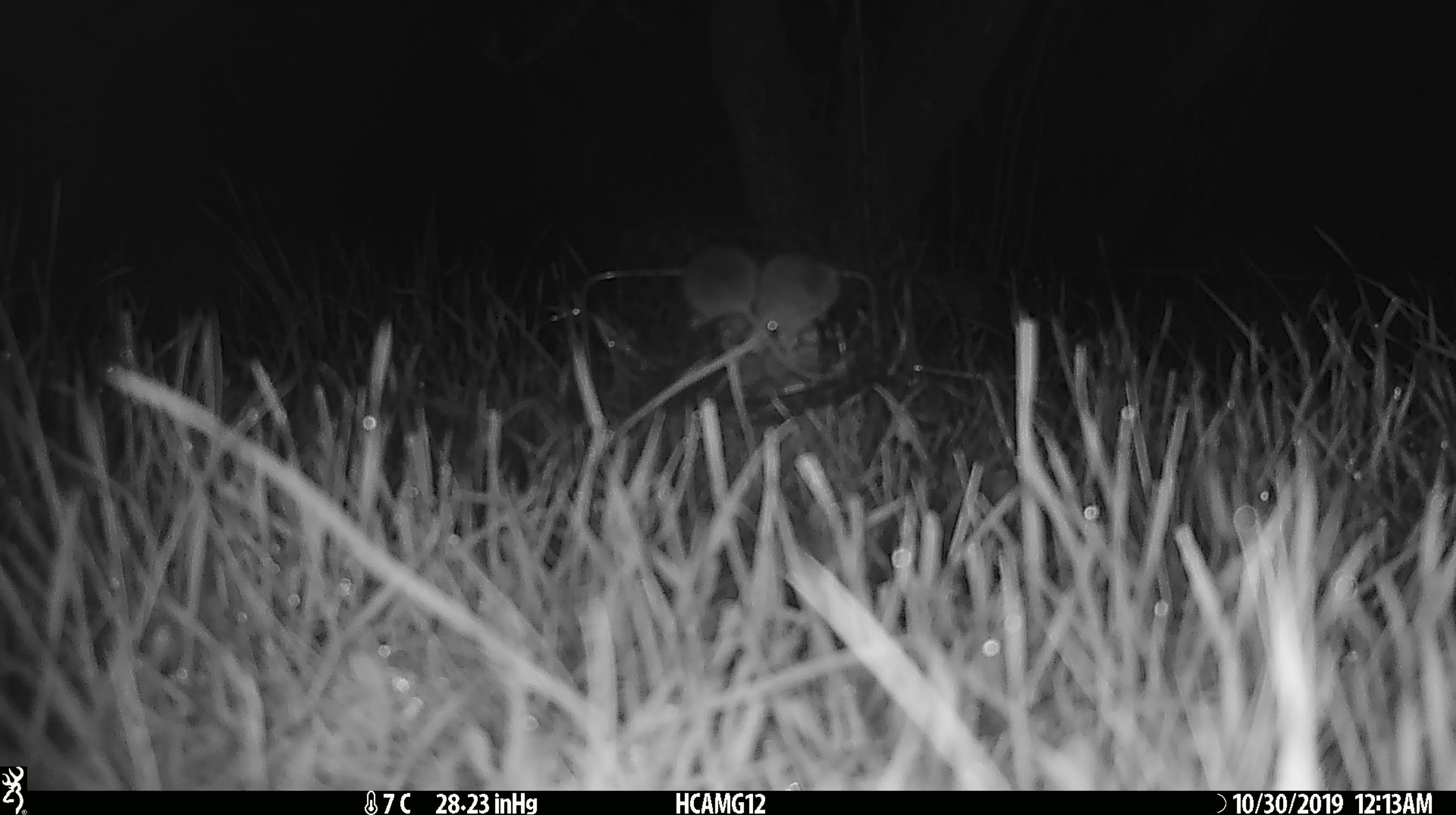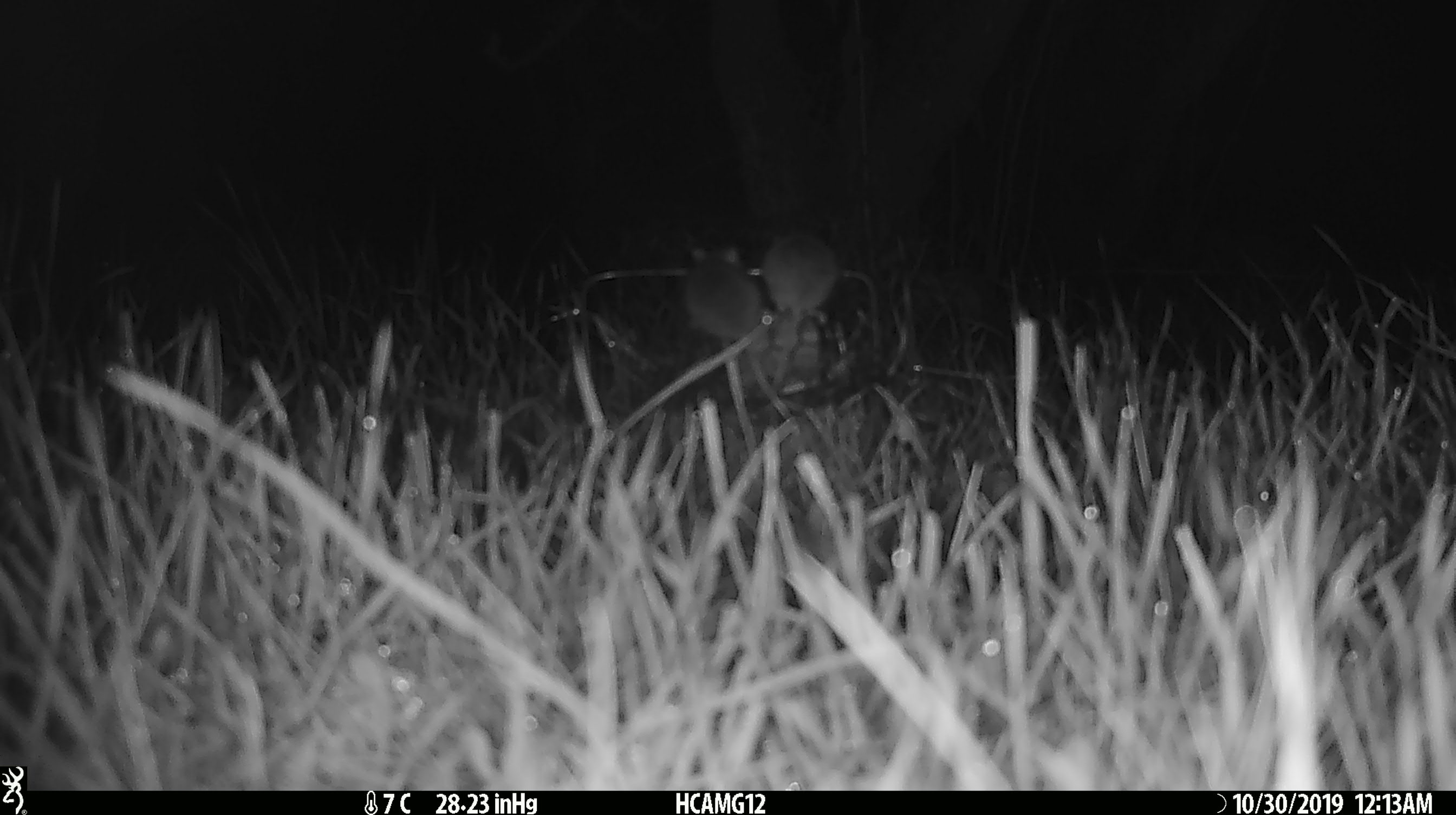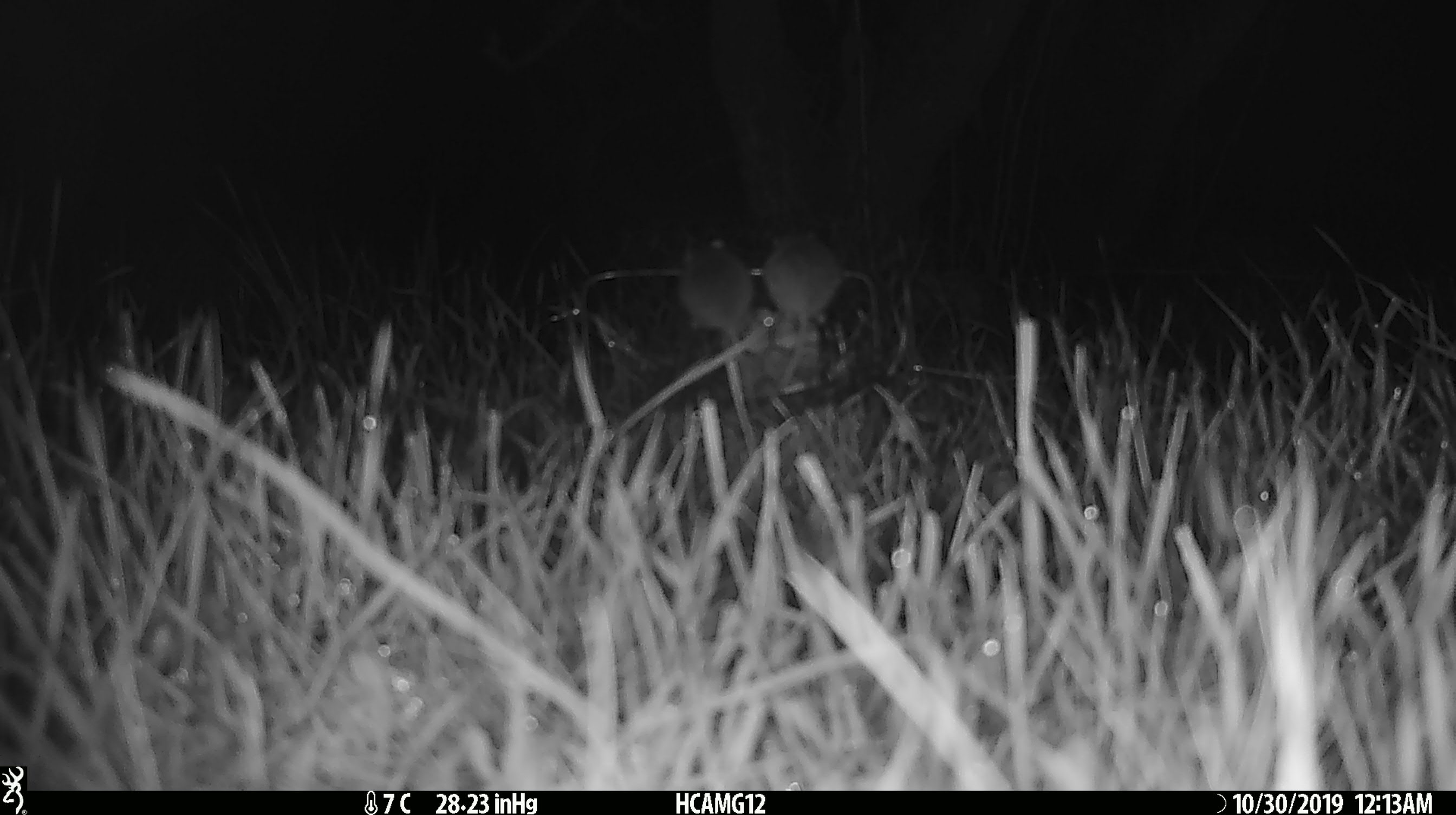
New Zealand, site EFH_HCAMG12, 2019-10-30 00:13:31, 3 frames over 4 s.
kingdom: Animalia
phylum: Chordata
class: Mammalia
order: Rodentia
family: Muridae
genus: Mus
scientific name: Mus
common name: mouse